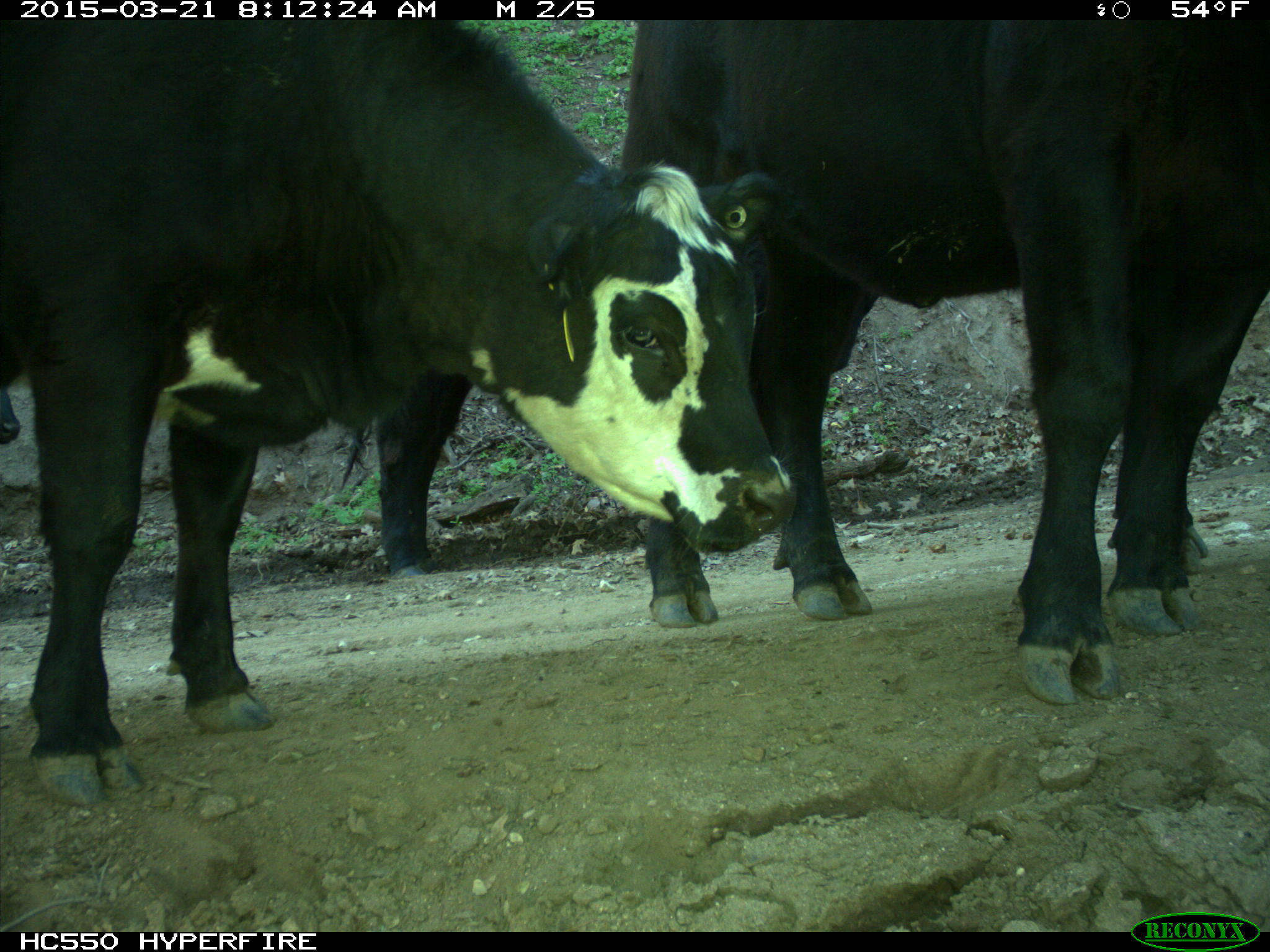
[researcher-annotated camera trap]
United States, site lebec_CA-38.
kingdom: Animalia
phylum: Chordata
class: Mammalia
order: Artiodactyla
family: Bovidae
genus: Bos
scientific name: Bos taurus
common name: domestic cow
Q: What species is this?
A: Bos taurus (domestic cow).